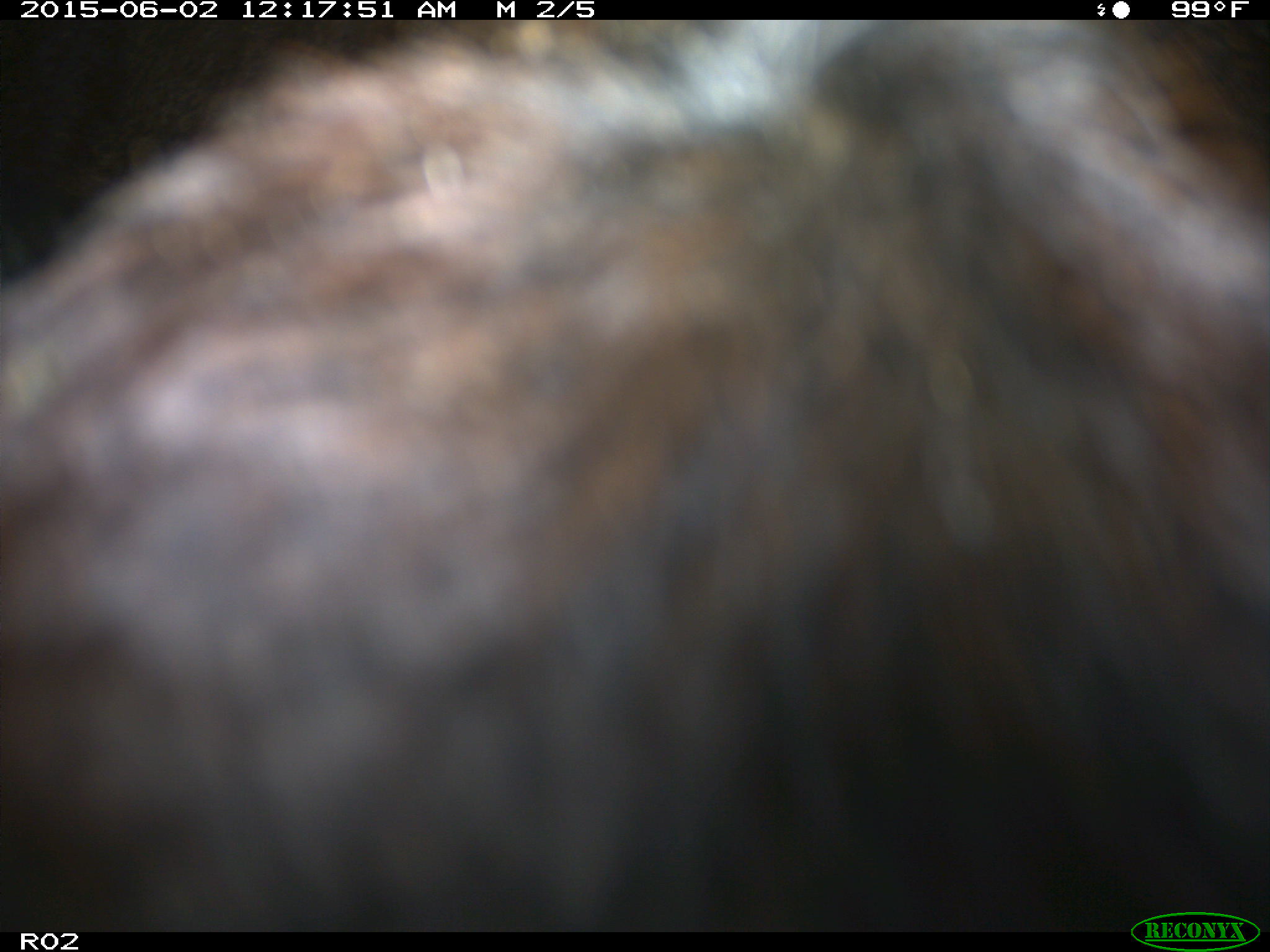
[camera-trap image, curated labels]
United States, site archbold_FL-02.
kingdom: Animalia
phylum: Chordata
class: Mammalia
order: Artiodactyla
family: Bovidae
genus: Bos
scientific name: Bos taurus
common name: domestic cow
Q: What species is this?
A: Bos taurus (domestic cow).